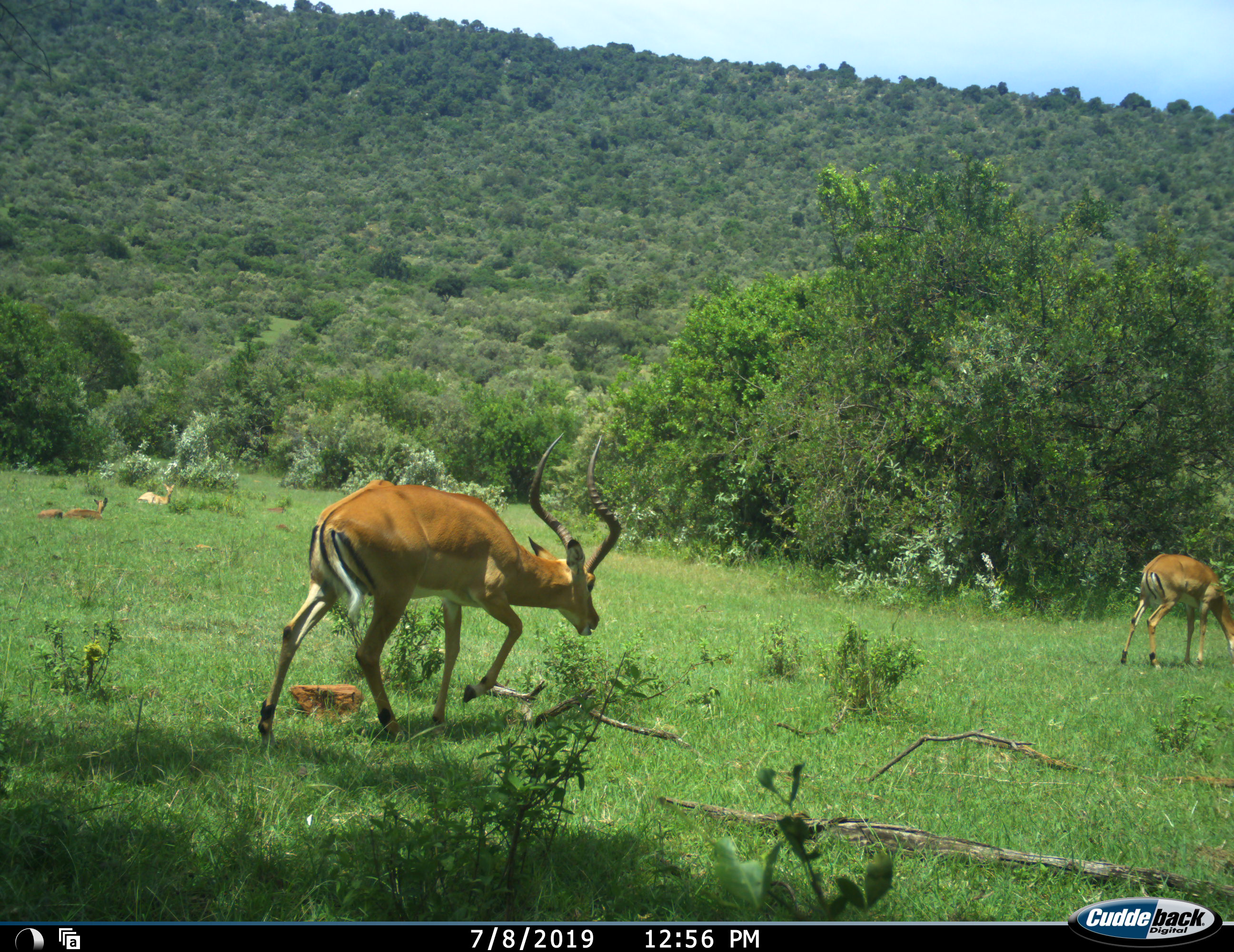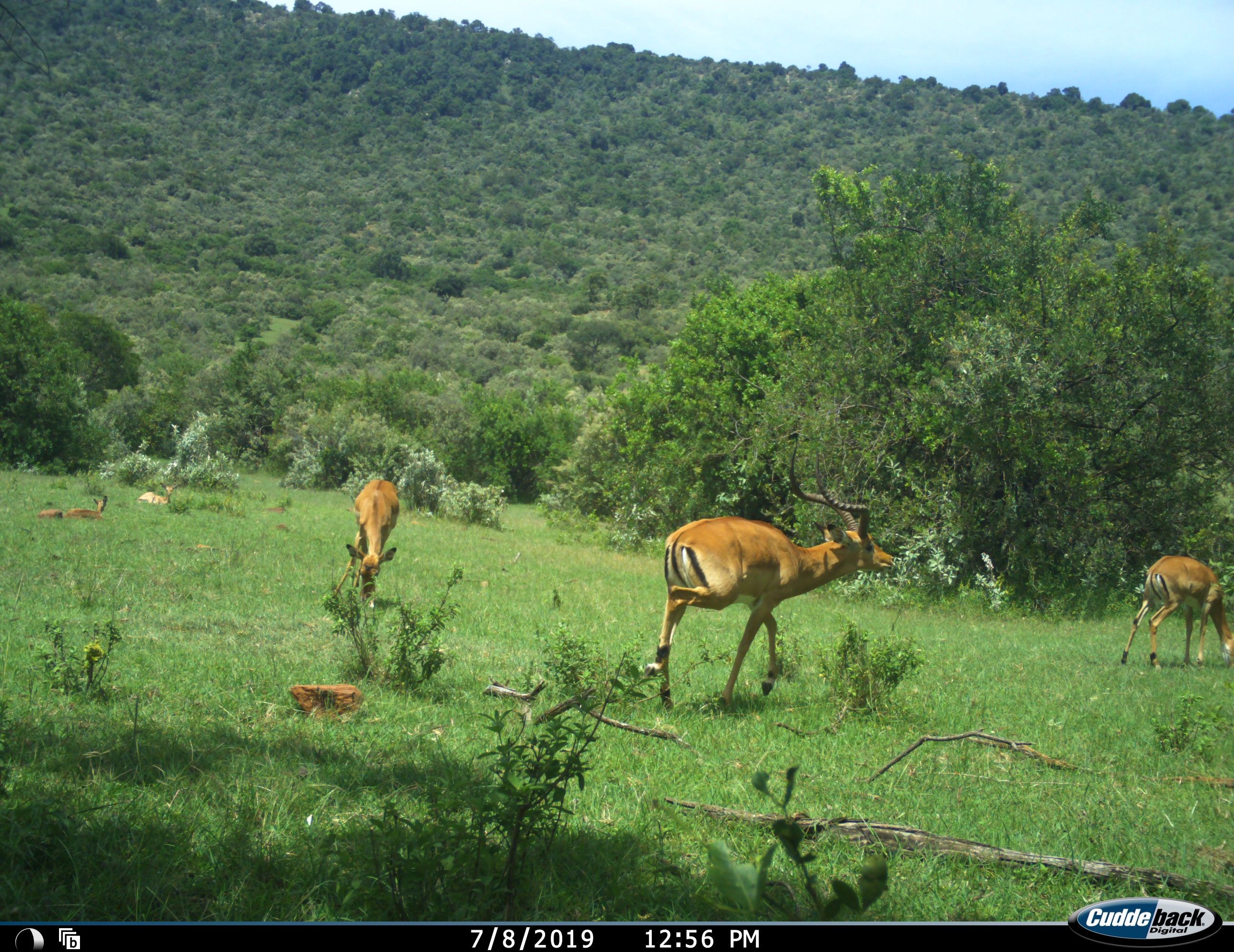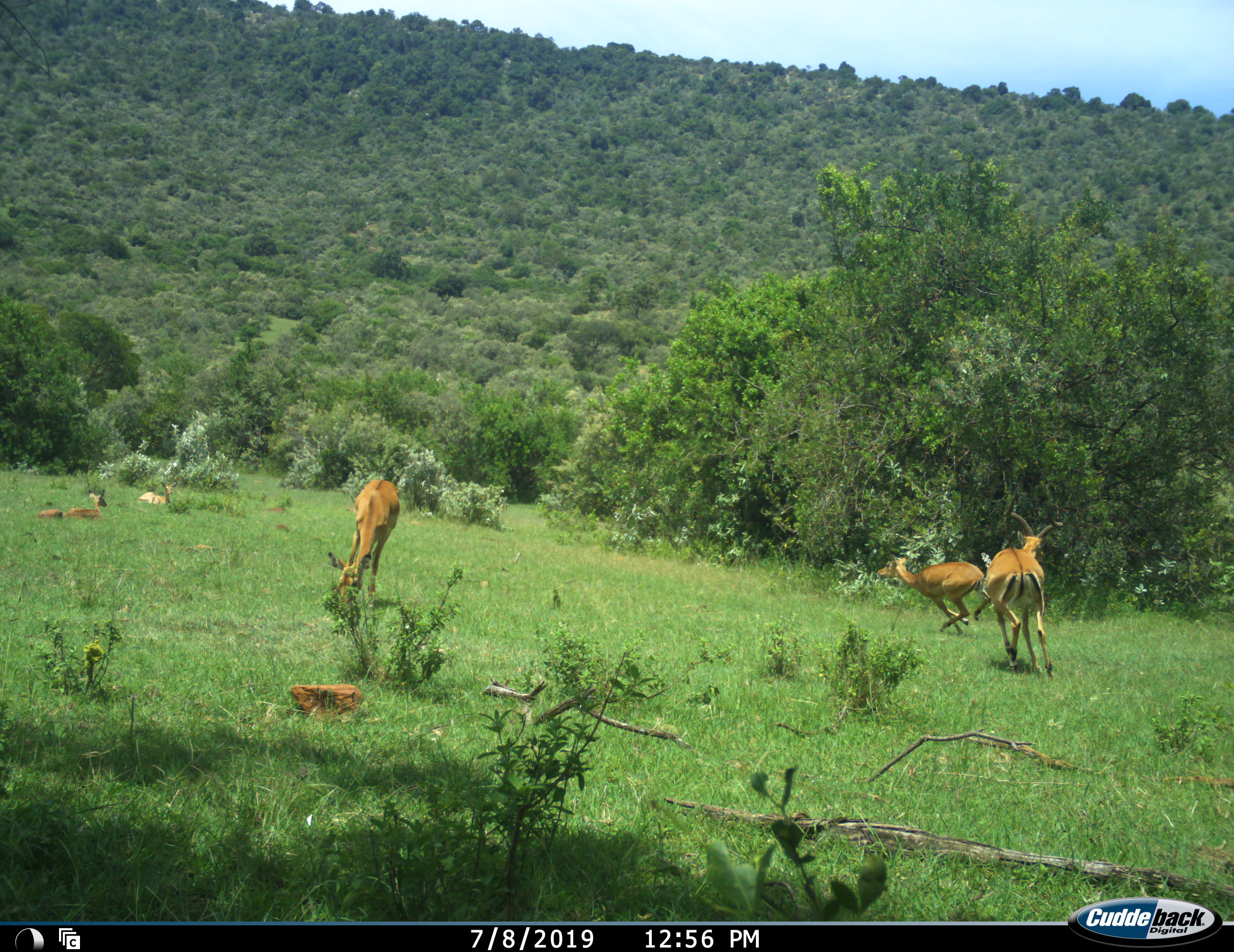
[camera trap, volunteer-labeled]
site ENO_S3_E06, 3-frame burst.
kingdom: Animalia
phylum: Chordata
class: Mammalia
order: Artiodactyla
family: Bovidae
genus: Aepyceros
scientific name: Aepyceros melampus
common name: impala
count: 5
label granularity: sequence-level